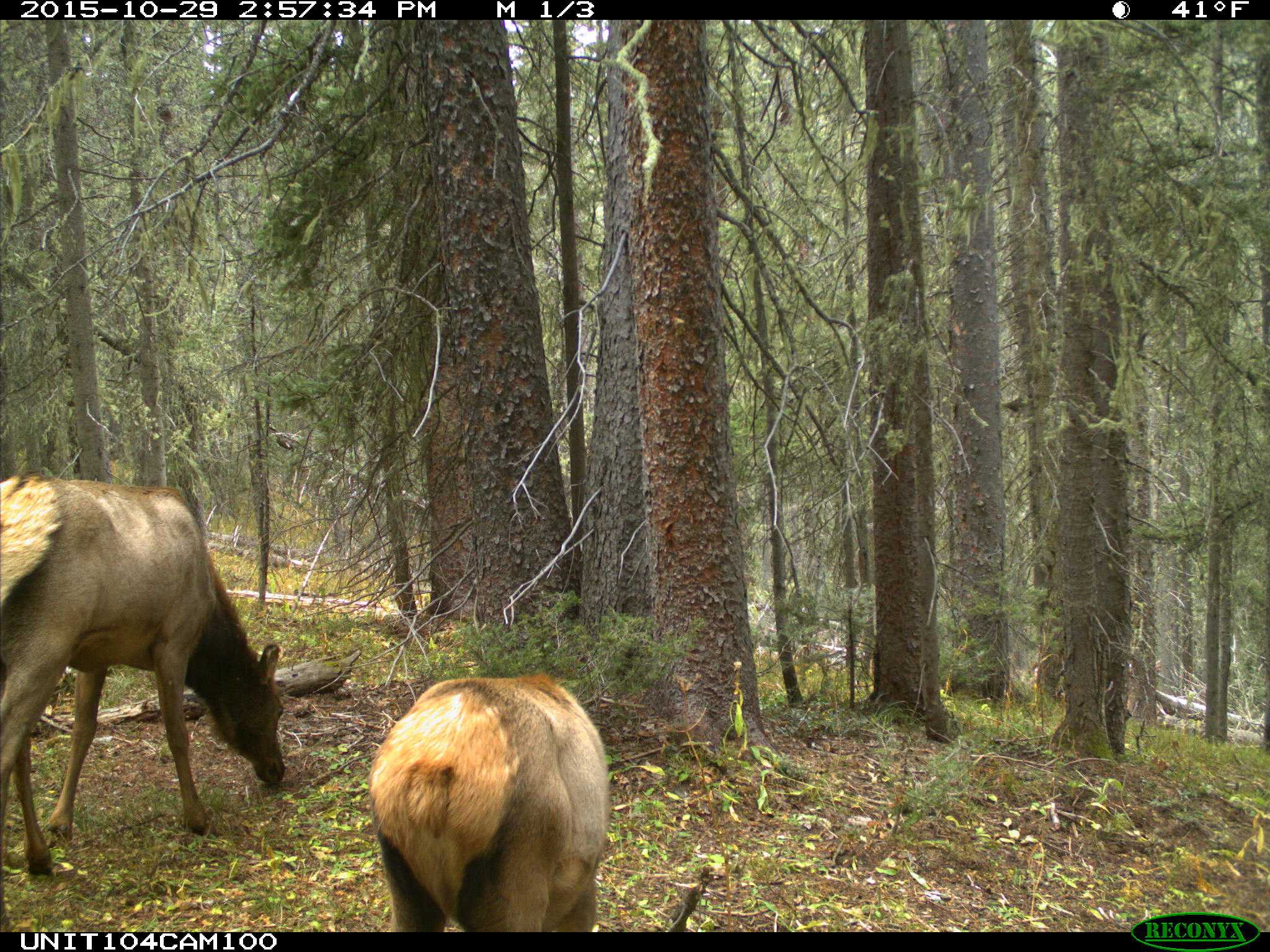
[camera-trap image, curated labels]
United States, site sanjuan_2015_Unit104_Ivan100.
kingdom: Animalia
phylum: Chordata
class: Mammalia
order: Artiodactyla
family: Cervidae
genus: Cervus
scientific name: Cervus elaphus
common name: red deer